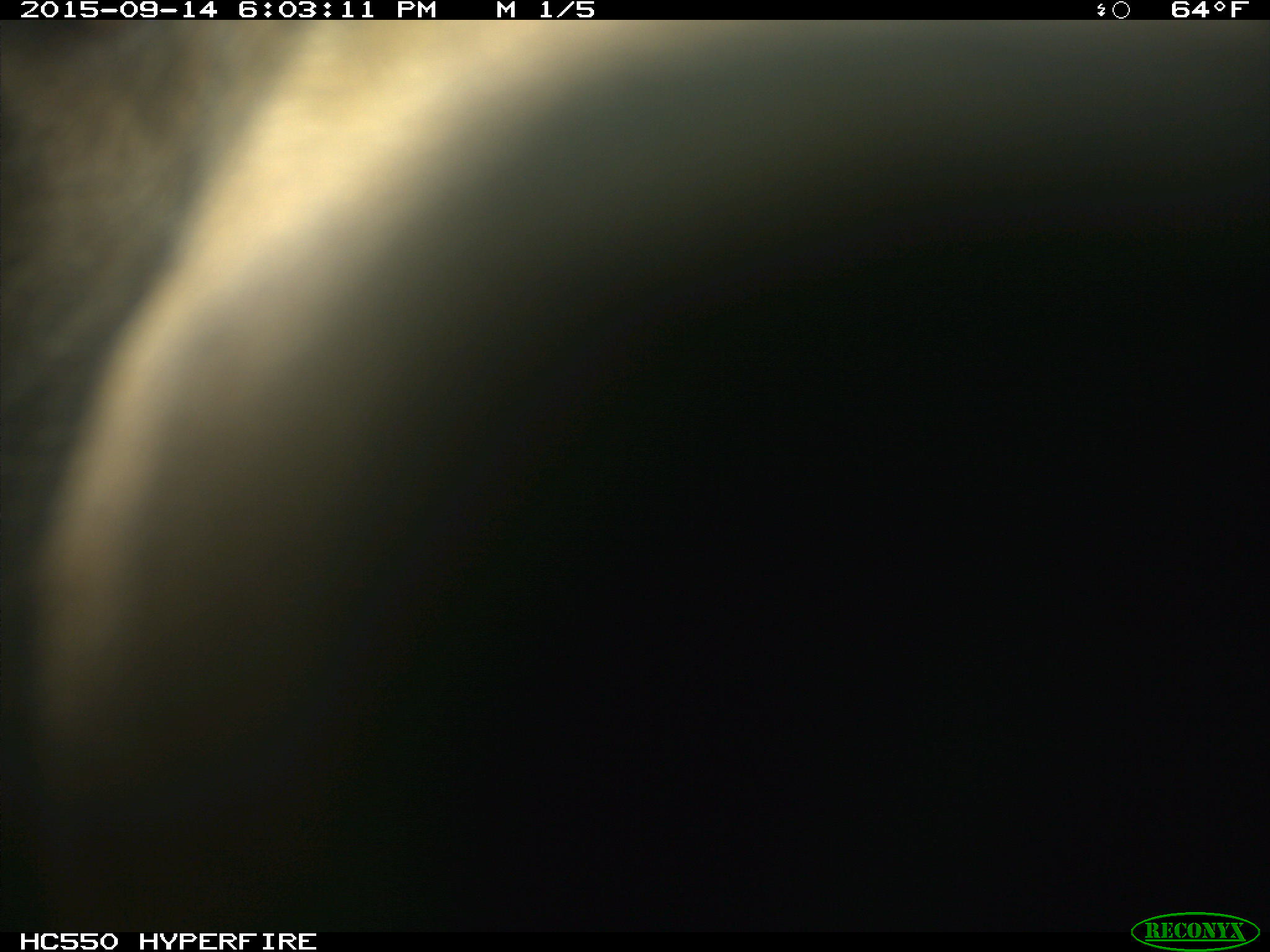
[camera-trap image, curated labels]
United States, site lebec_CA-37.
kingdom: Animalia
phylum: Chordata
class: Mammalia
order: Carnivora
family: Ursidae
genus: Ursus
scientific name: Ursus americanus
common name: american black bear